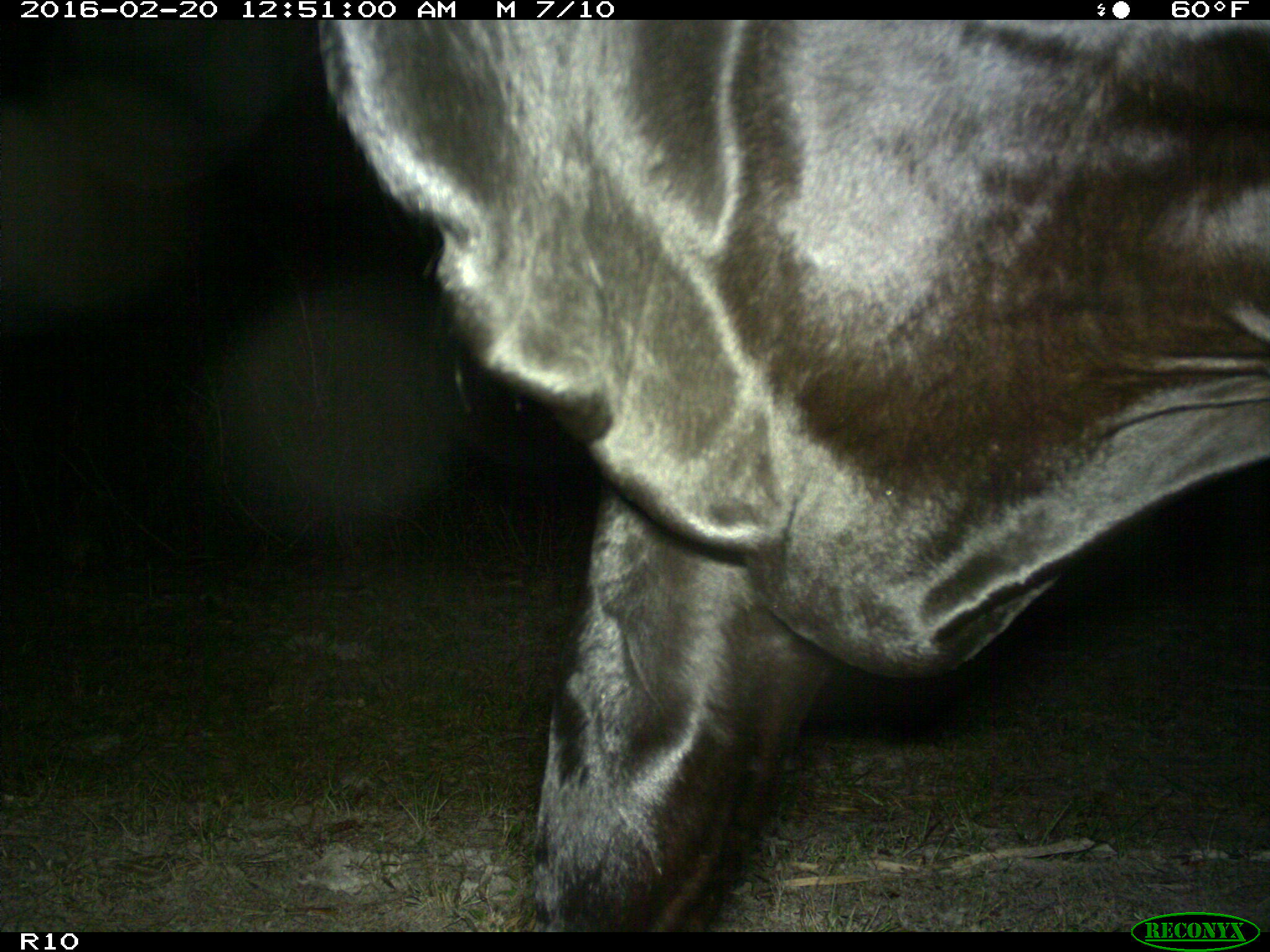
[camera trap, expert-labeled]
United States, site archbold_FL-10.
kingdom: Animalia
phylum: Chordata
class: Mammalia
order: Artiodactyla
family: Bovidae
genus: Bos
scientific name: Bos taurus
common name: domestic cow